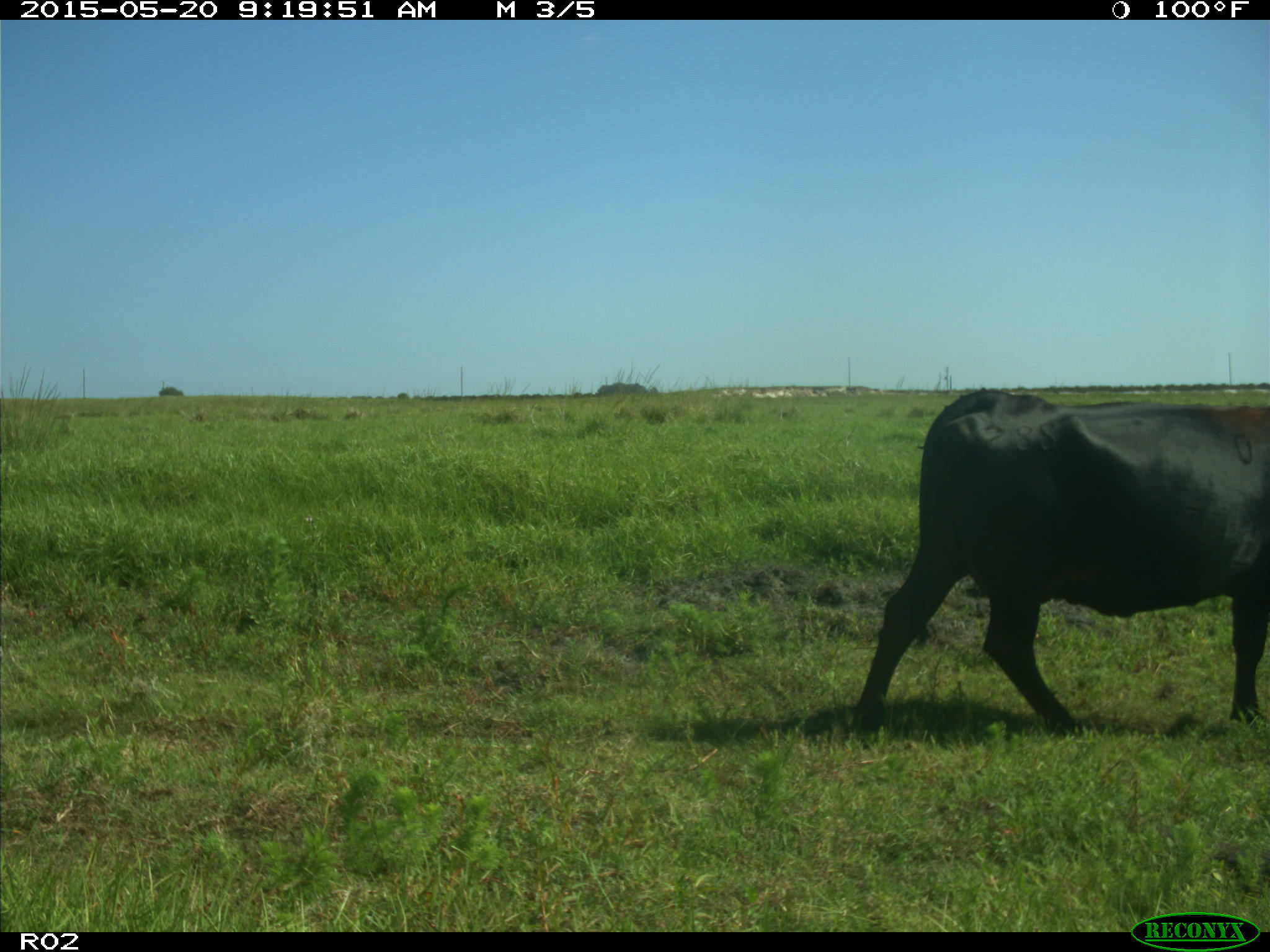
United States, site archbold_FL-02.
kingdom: Animalia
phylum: Chordata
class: Mammalia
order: Artiodactyla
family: Bovidae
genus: Bos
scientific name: Bos taurus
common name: domestic cow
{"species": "Bos taurus (domestic cow)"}